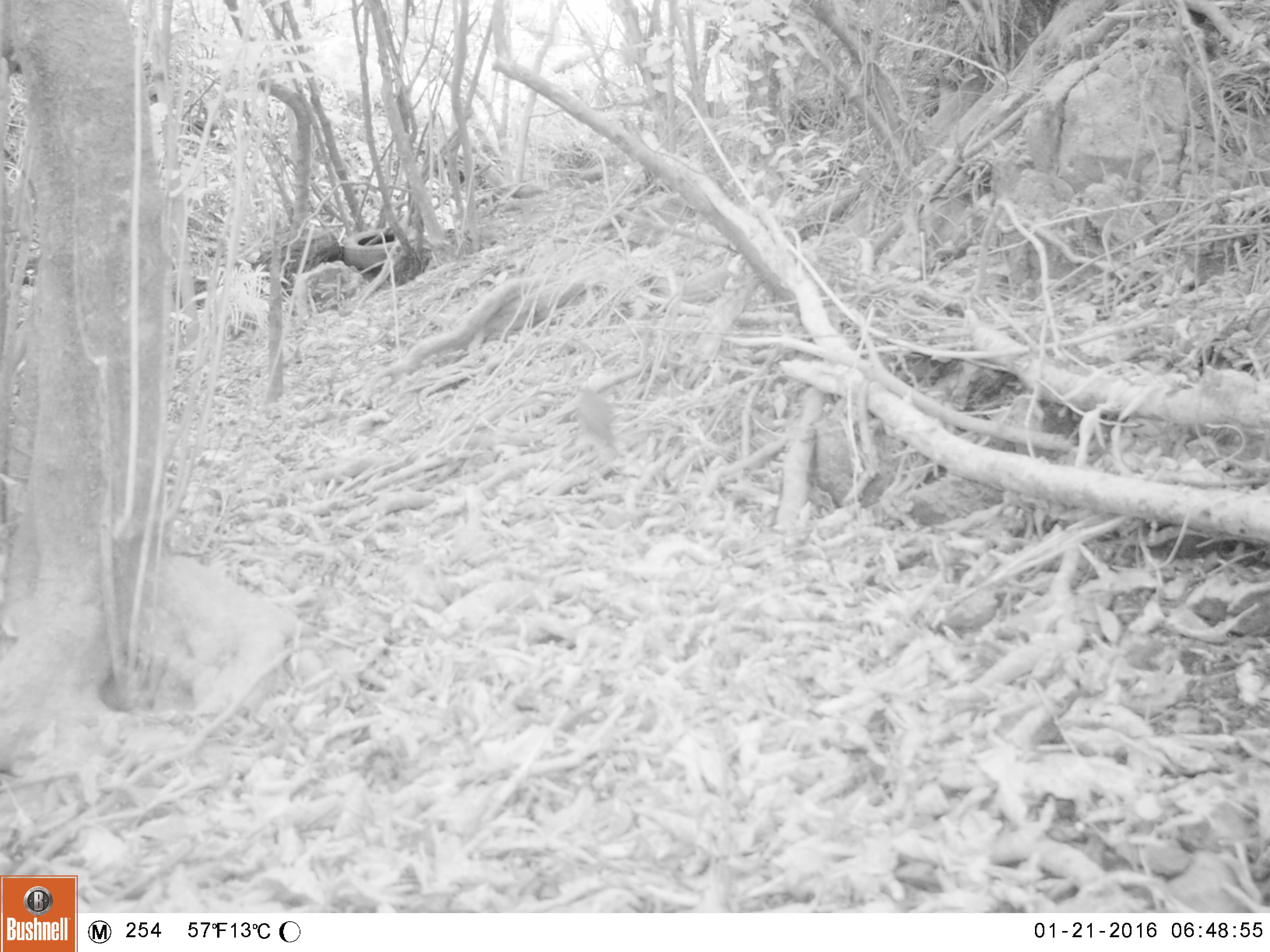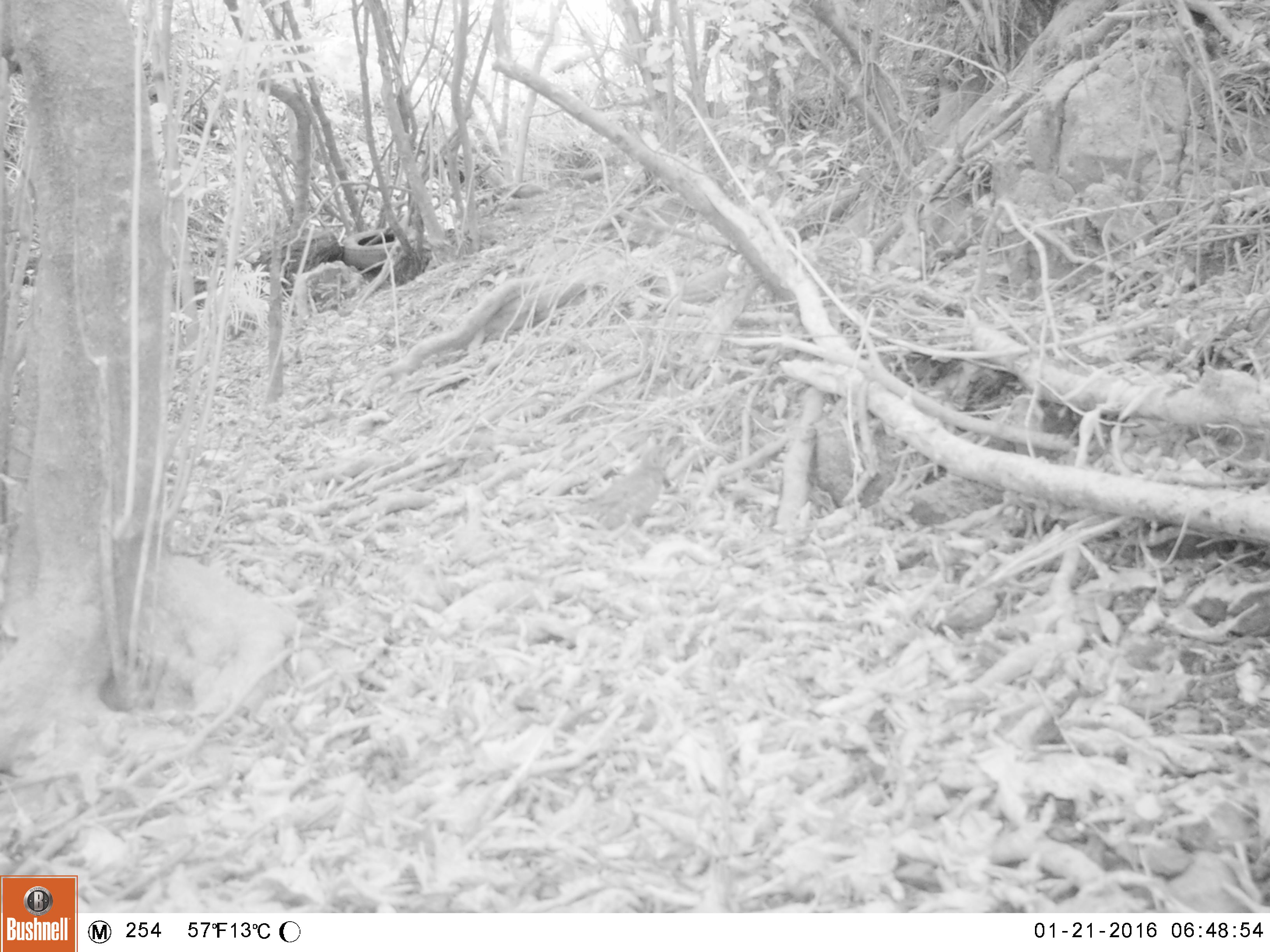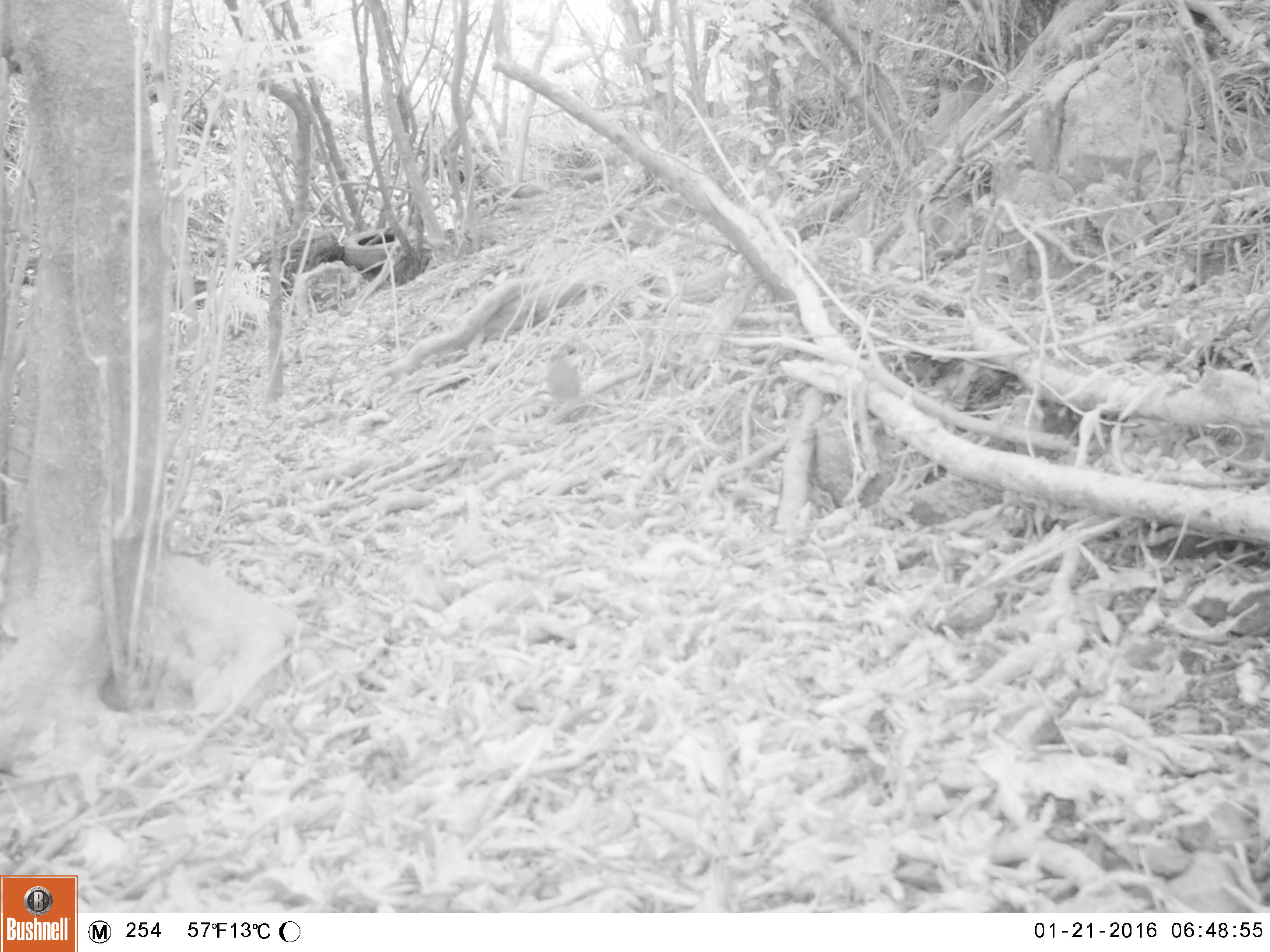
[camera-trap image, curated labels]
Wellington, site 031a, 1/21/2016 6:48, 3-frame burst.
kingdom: Animalia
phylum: Chordata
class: Aves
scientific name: Aves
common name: bird